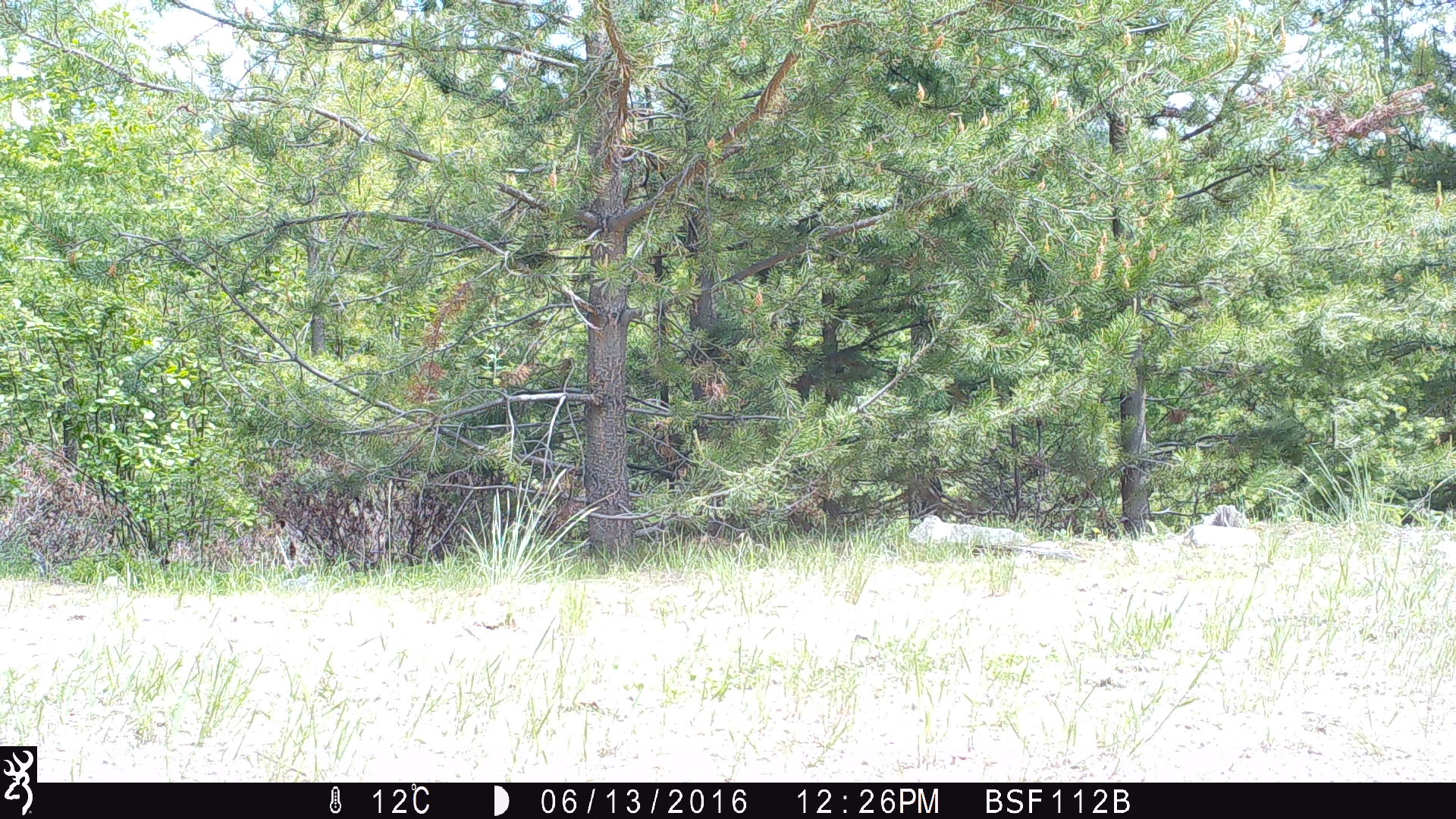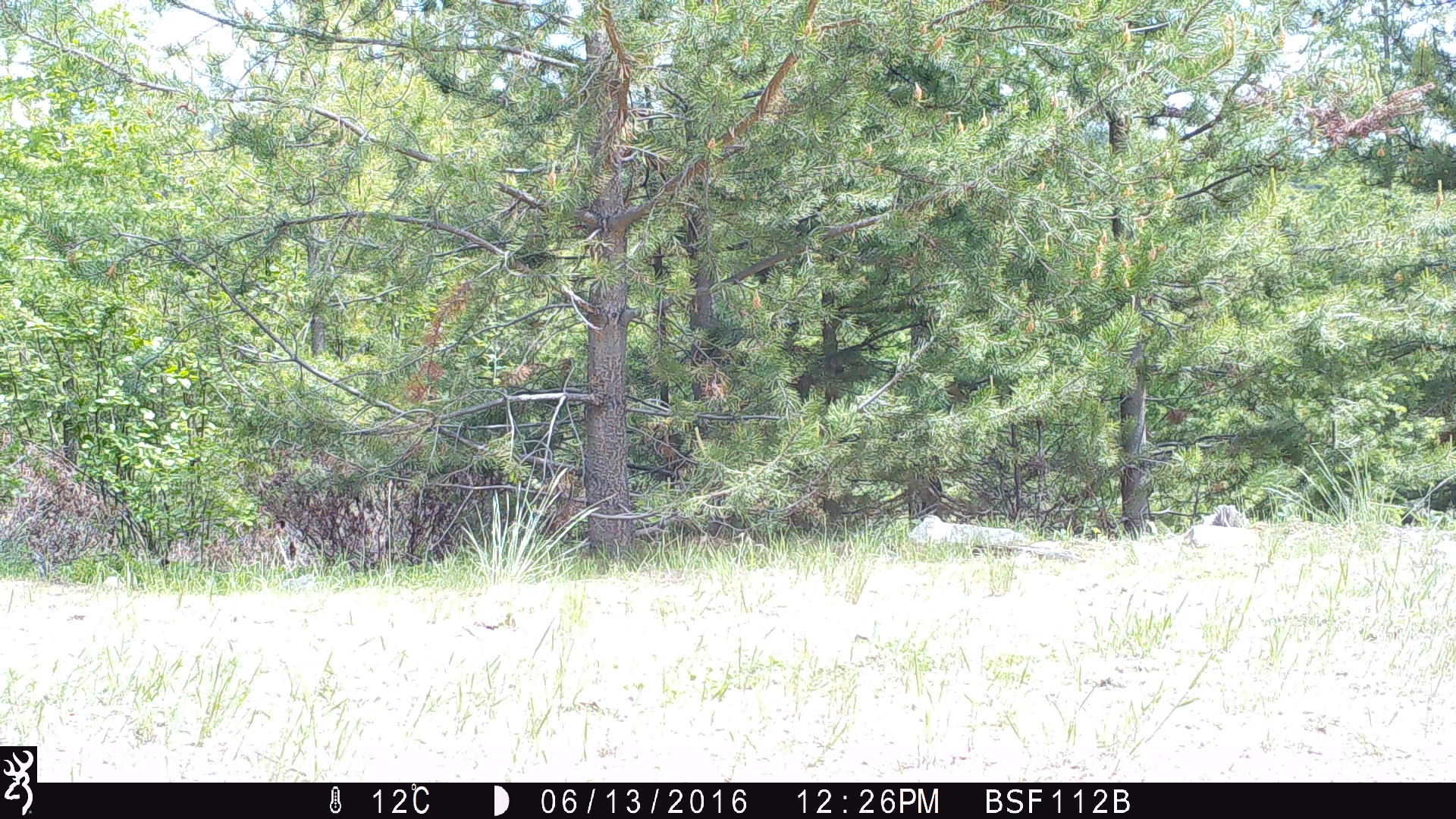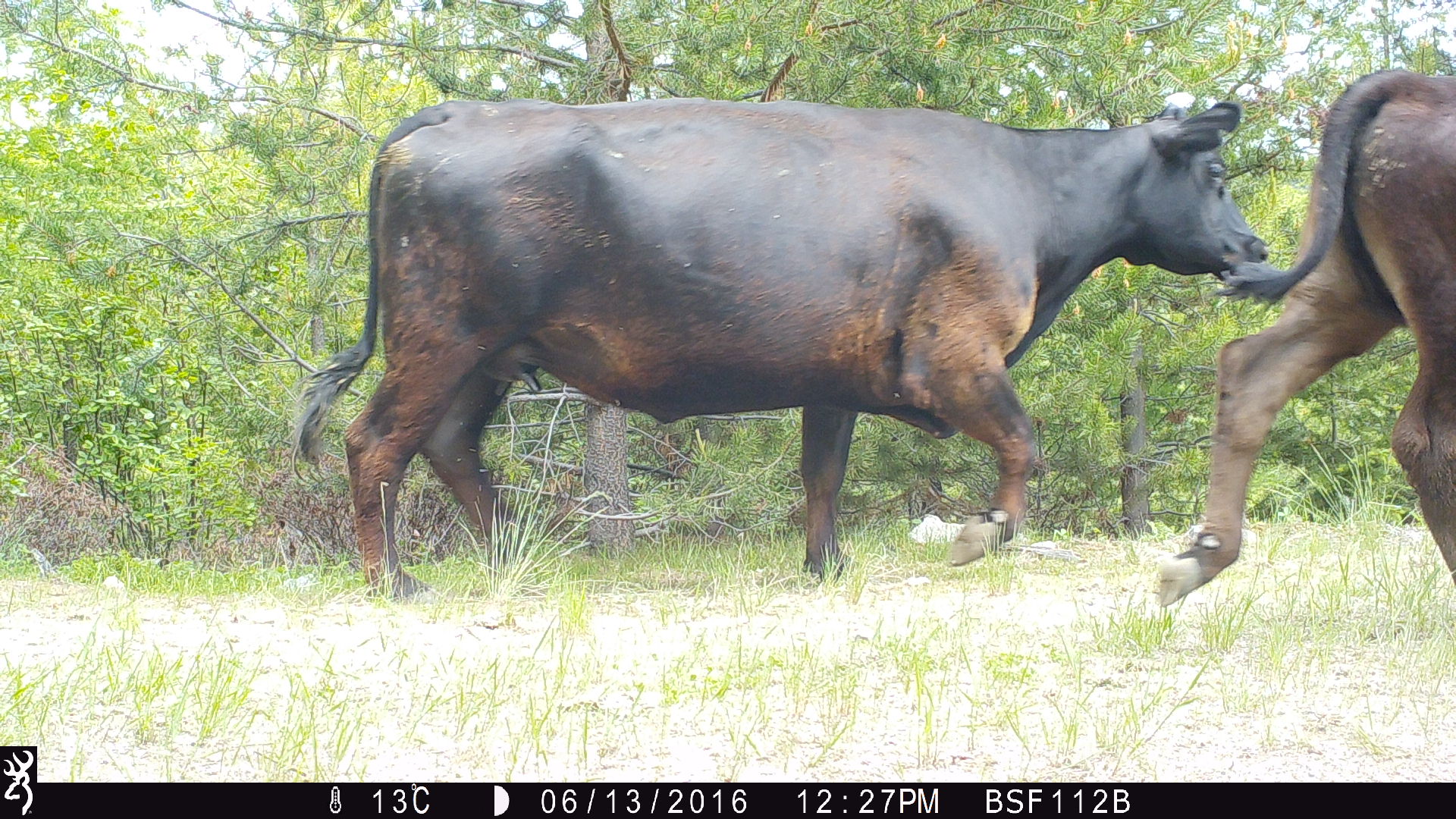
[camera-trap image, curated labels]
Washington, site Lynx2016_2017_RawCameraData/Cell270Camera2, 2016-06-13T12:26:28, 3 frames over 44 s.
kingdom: Animalia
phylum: Chordata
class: Mammalia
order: Artiodactyla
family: Bovidae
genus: Bos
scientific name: Bos taurus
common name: domestic cattle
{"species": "domestic cattle (Bos taurus)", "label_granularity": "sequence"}